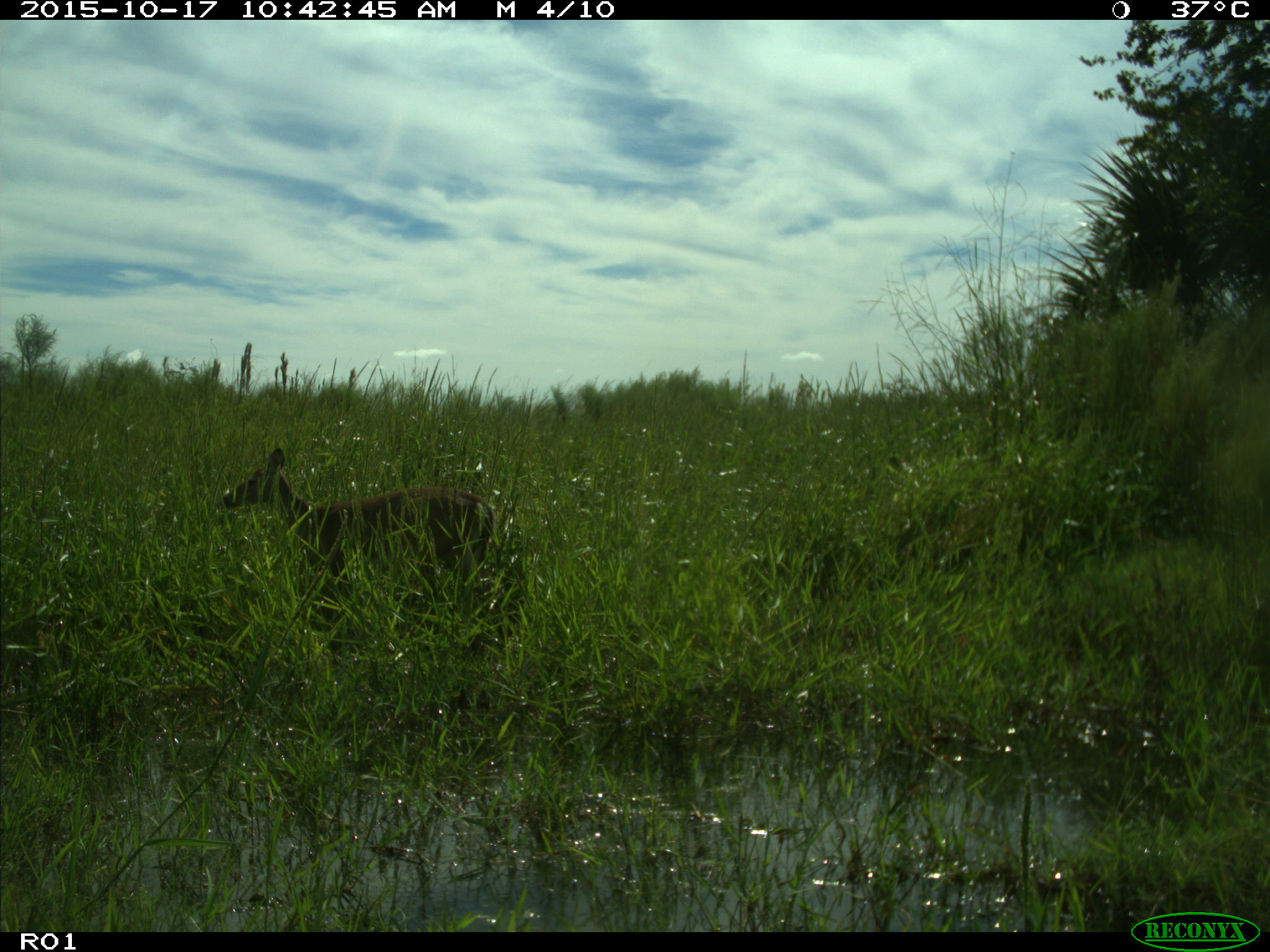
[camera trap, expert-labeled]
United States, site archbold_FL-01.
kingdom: Animalia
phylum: Chordata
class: Mammalia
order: Artiodactyla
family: Cervidae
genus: Odocoileus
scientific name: Odocoileus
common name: deer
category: unidentified deer